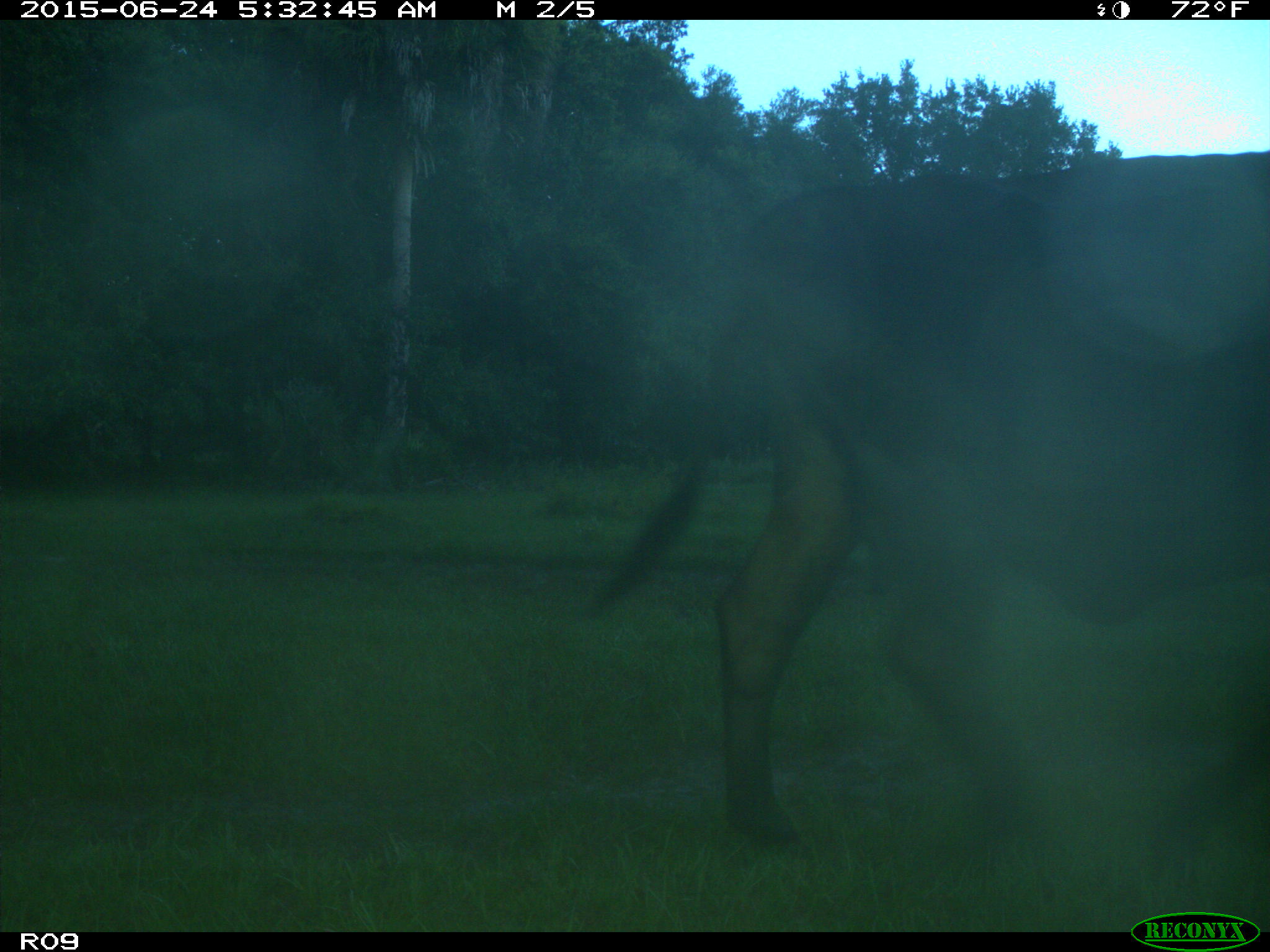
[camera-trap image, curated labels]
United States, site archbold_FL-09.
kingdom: Animalia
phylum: Chordata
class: Mammalia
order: Artiodactyla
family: Bovidae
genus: Bos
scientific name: Bos taurus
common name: domestic cow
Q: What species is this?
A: Bos taurus (domestic cow).